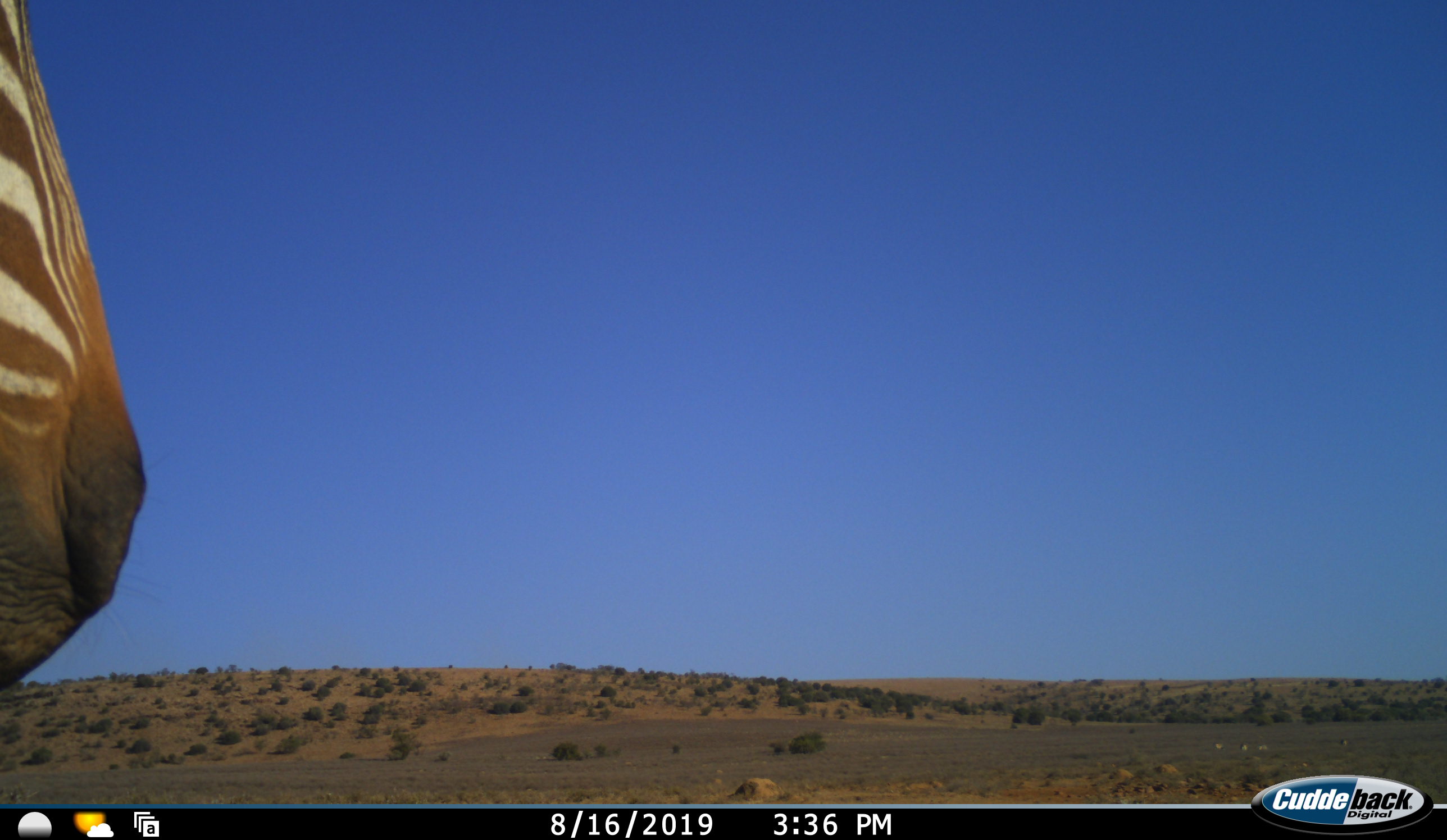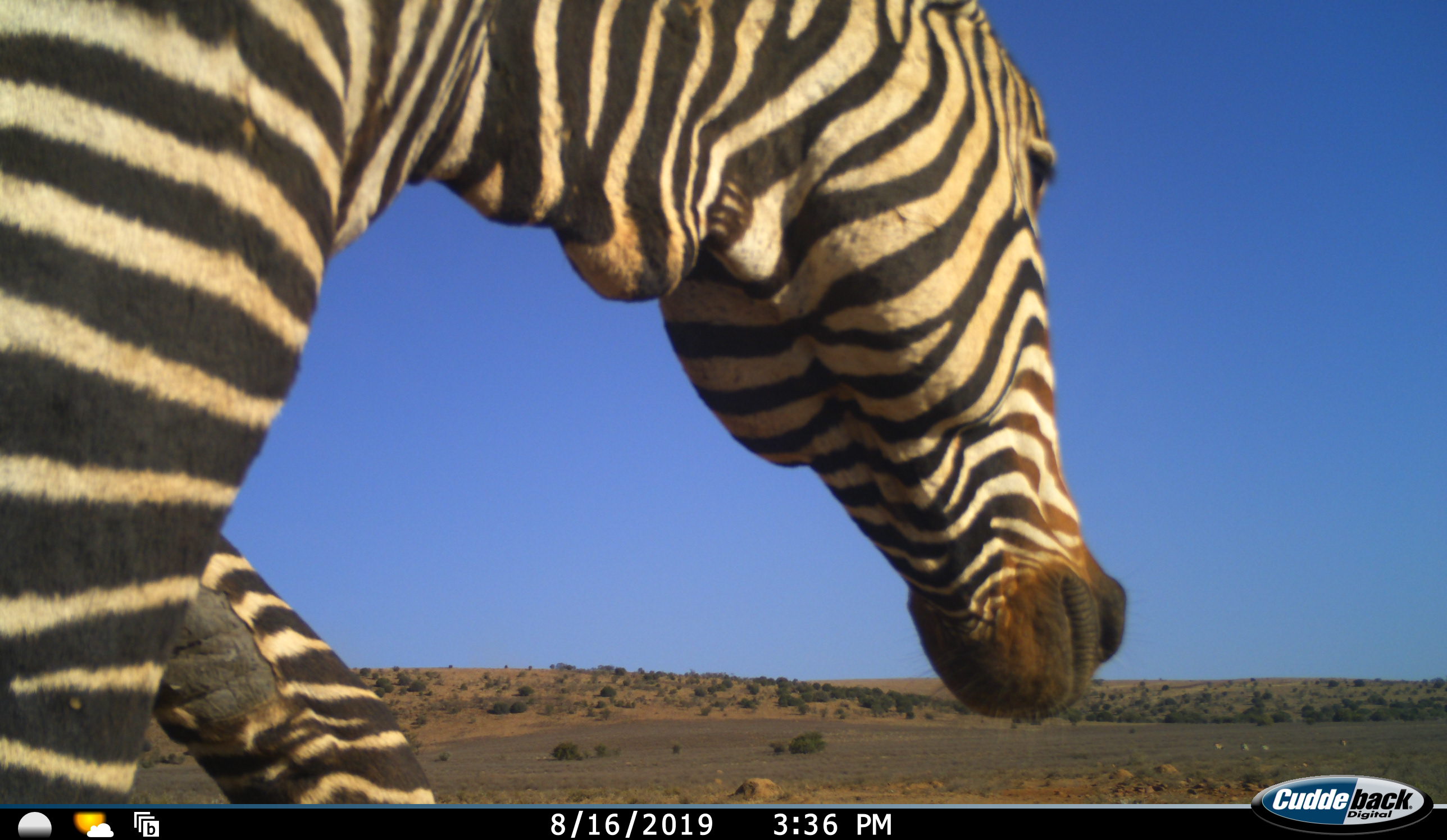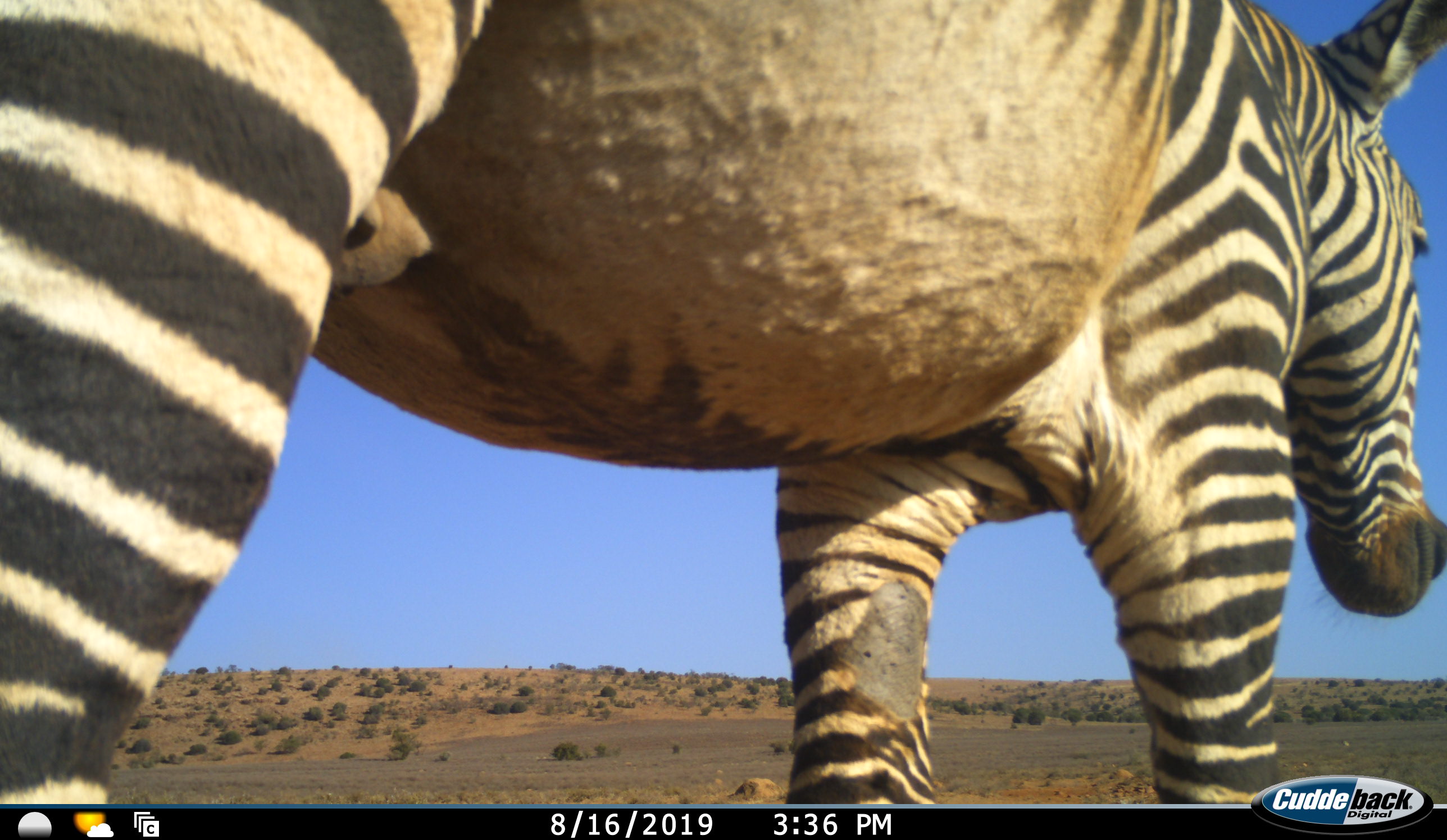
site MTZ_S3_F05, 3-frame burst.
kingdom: Animalia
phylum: Chordata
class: Mammalia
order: Perissodactyla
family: Equidae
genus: Equus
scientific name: Equus zebra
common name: mountain zebra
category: zebramountain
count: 1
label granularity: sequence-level